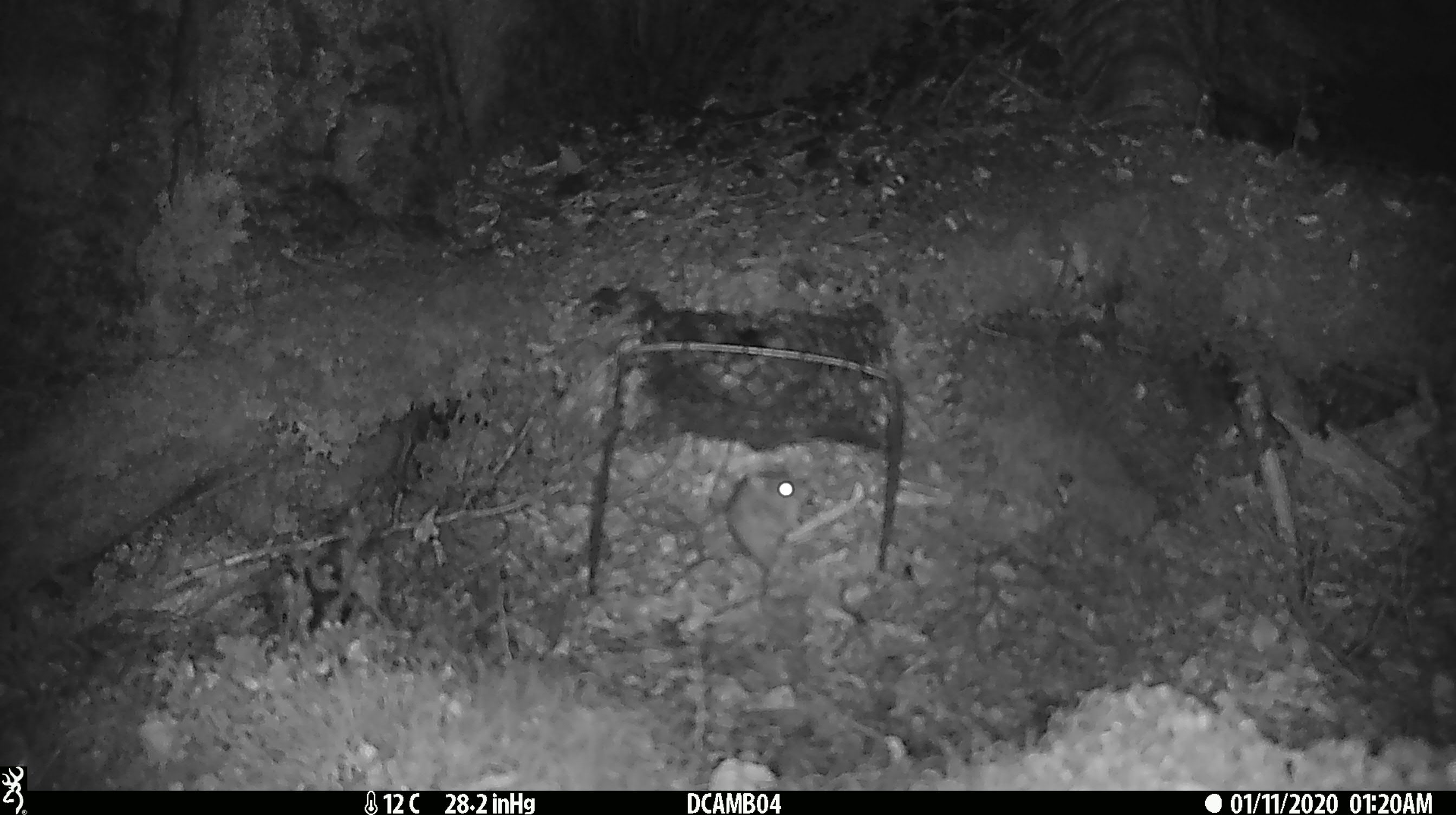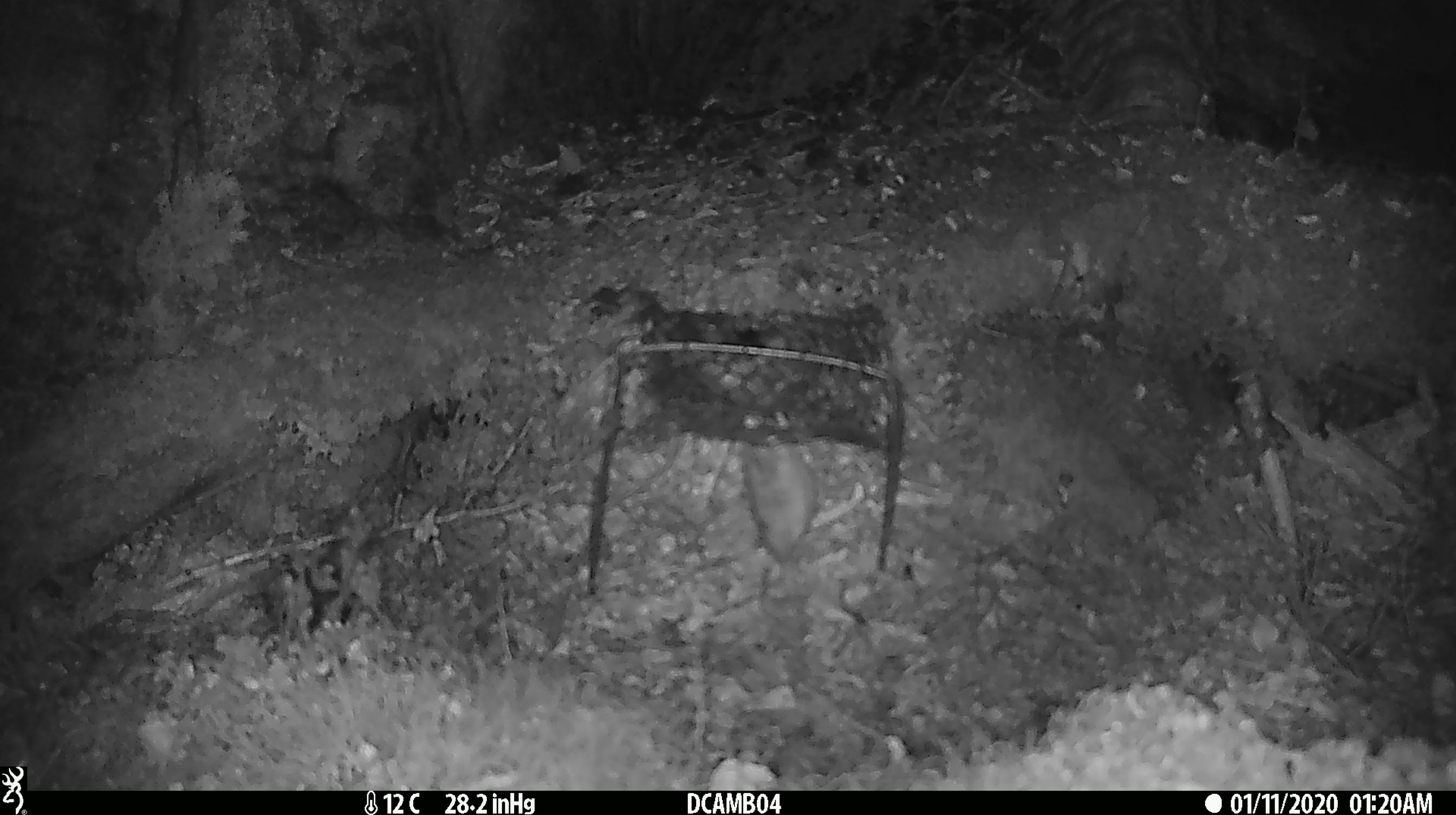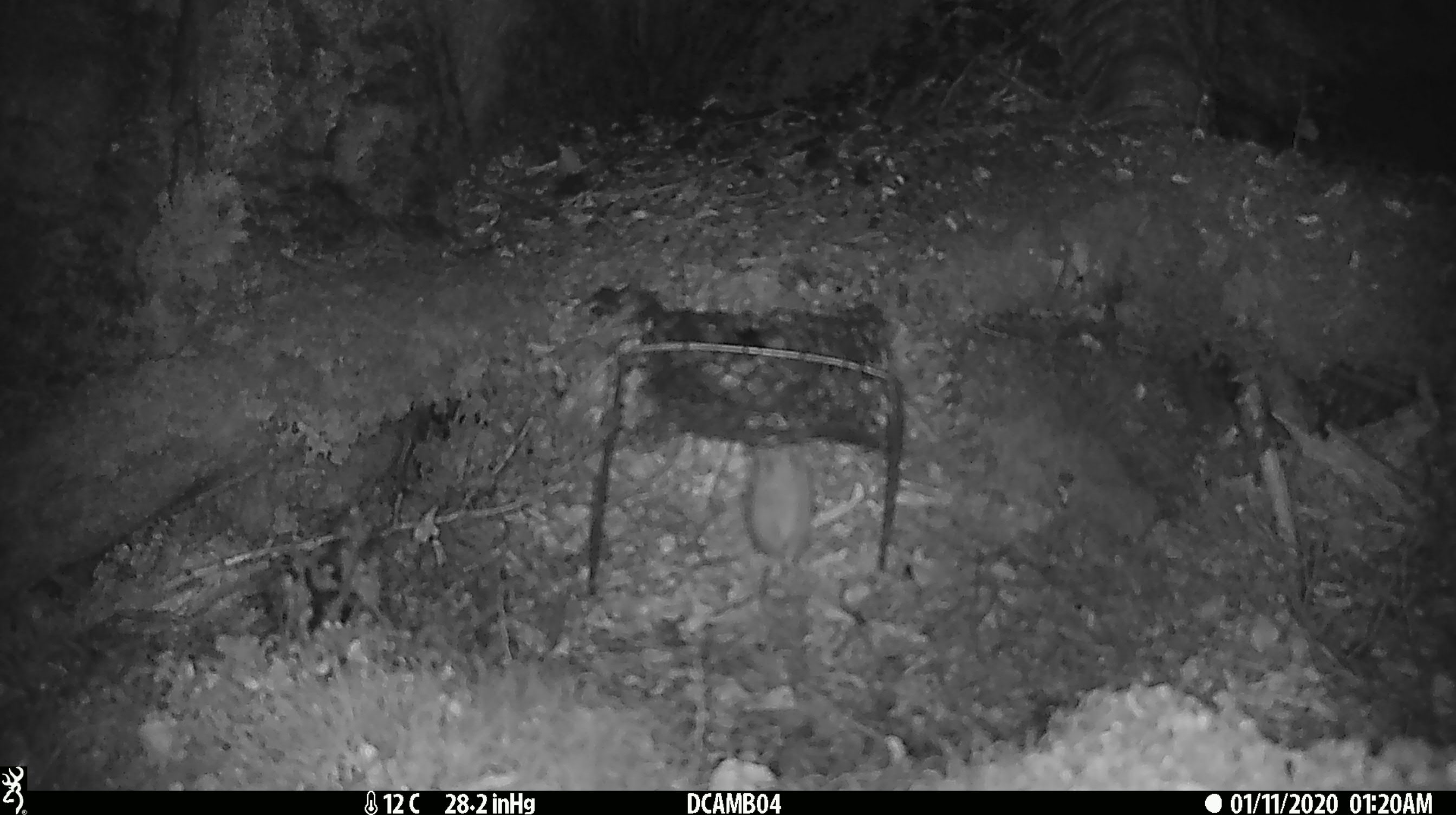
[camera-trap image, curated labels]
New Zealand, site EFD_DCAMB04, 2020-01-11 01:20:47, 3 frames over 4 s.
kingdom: Animalia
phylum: Chordata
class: Mammalia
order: Rodentia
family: Muridae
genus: Mus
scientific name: Mus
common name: mouse